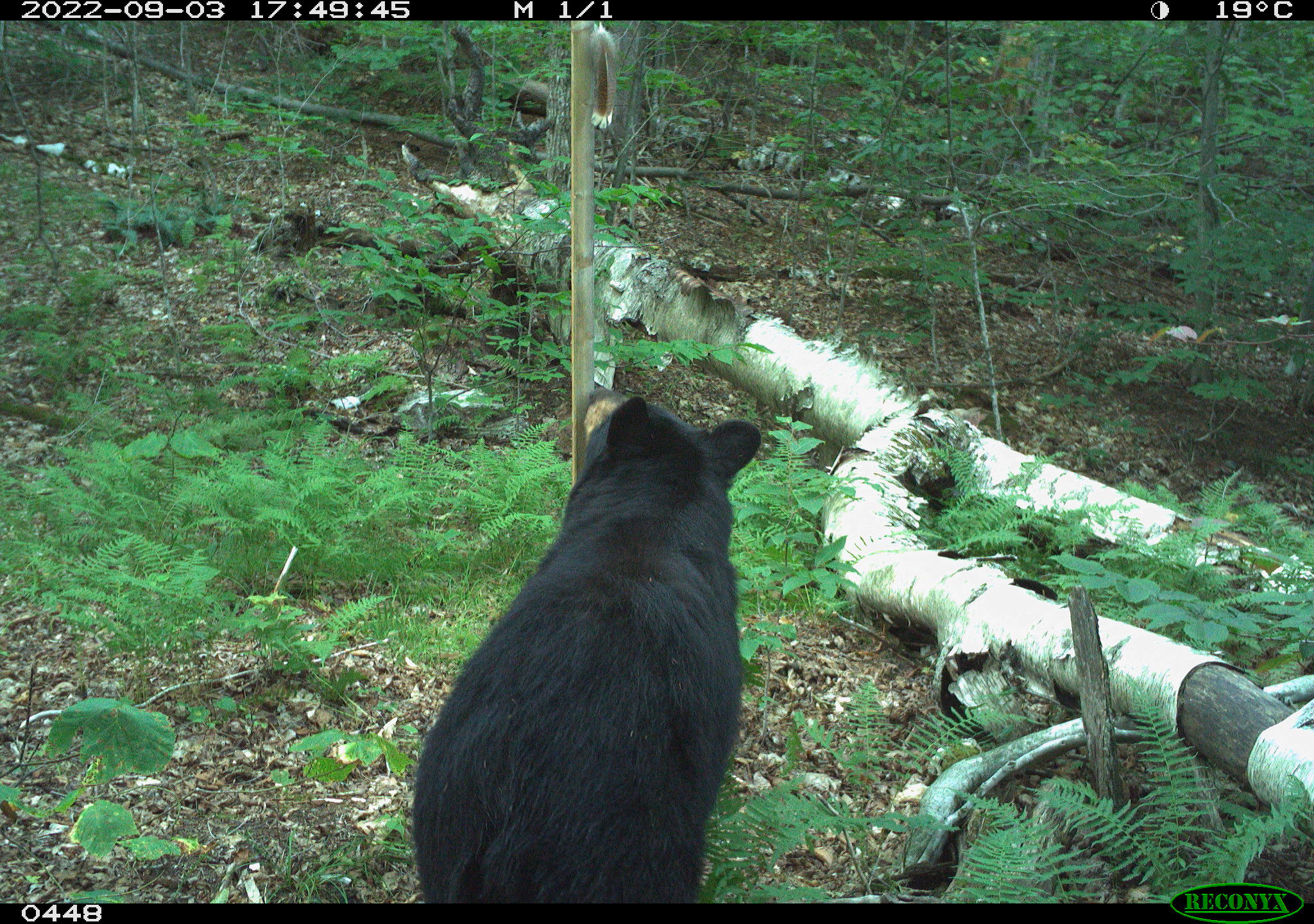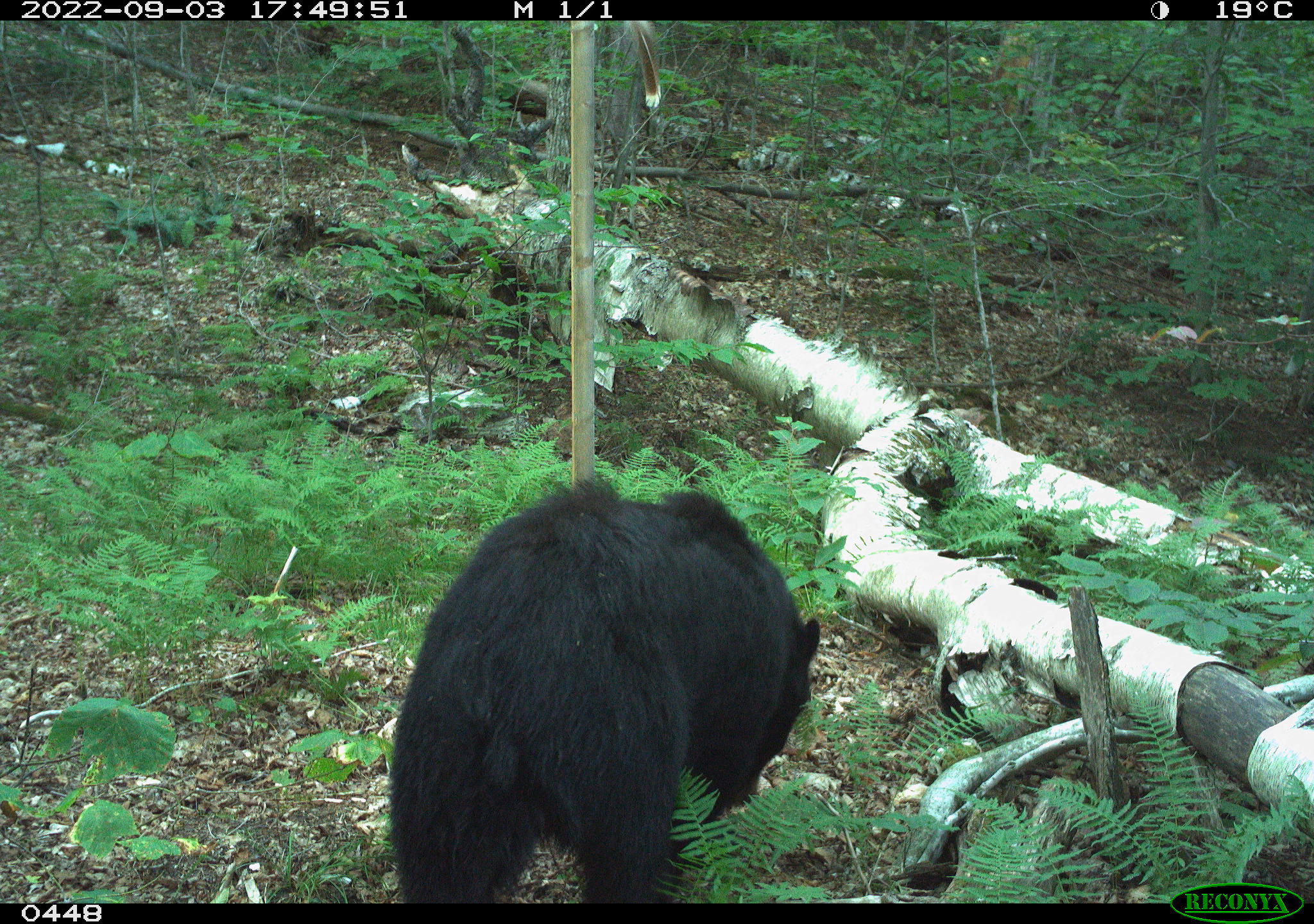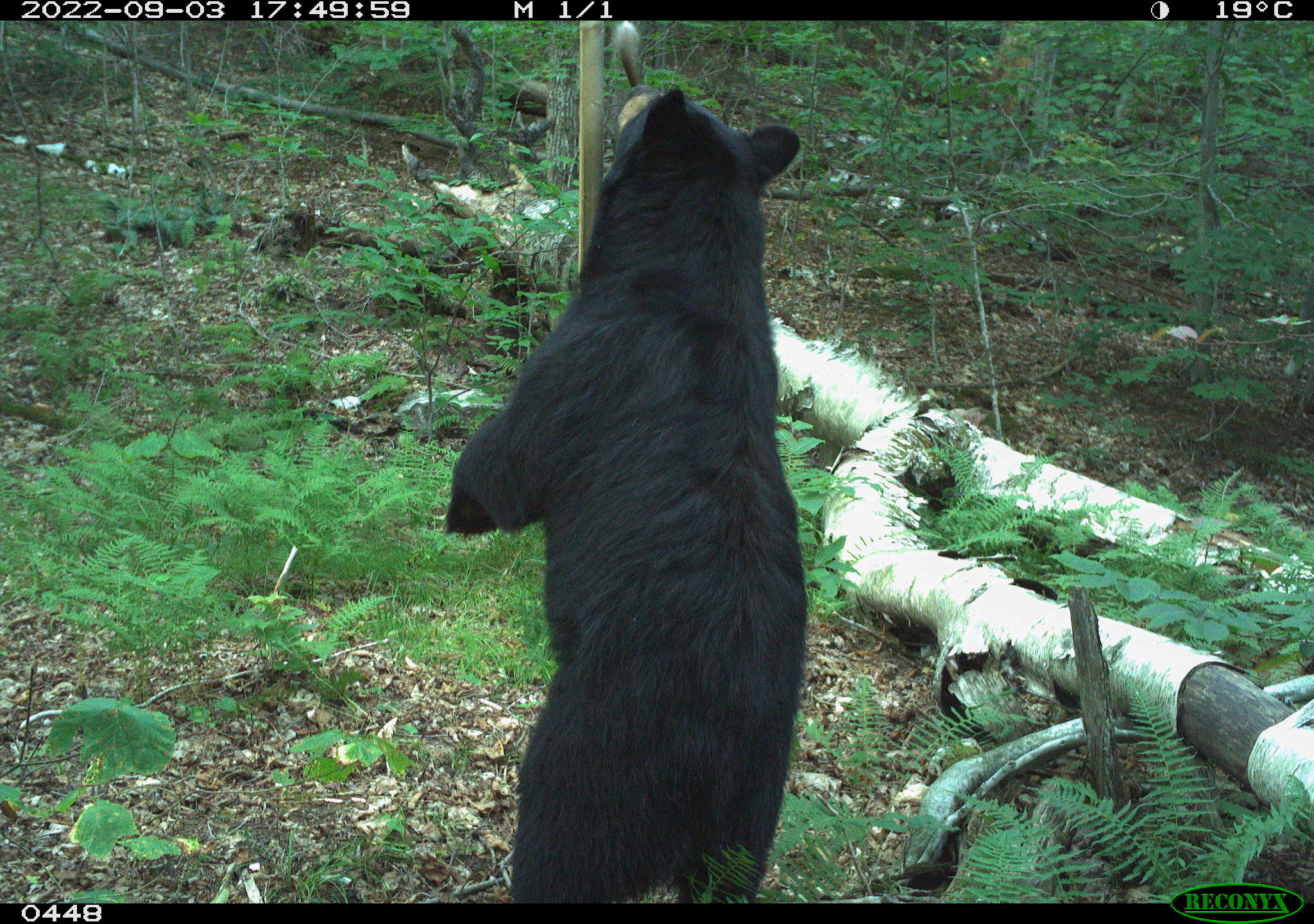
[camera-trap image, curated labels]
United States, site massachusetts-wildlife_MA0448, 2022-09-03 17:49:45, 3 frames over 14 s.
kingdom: Animalia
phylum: Chordata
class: Mammalia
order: Carnivora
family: Ursidae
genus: Ursus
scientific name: Ursus americanus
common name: black bear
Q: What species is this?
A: Black bear (Ursus americanus).